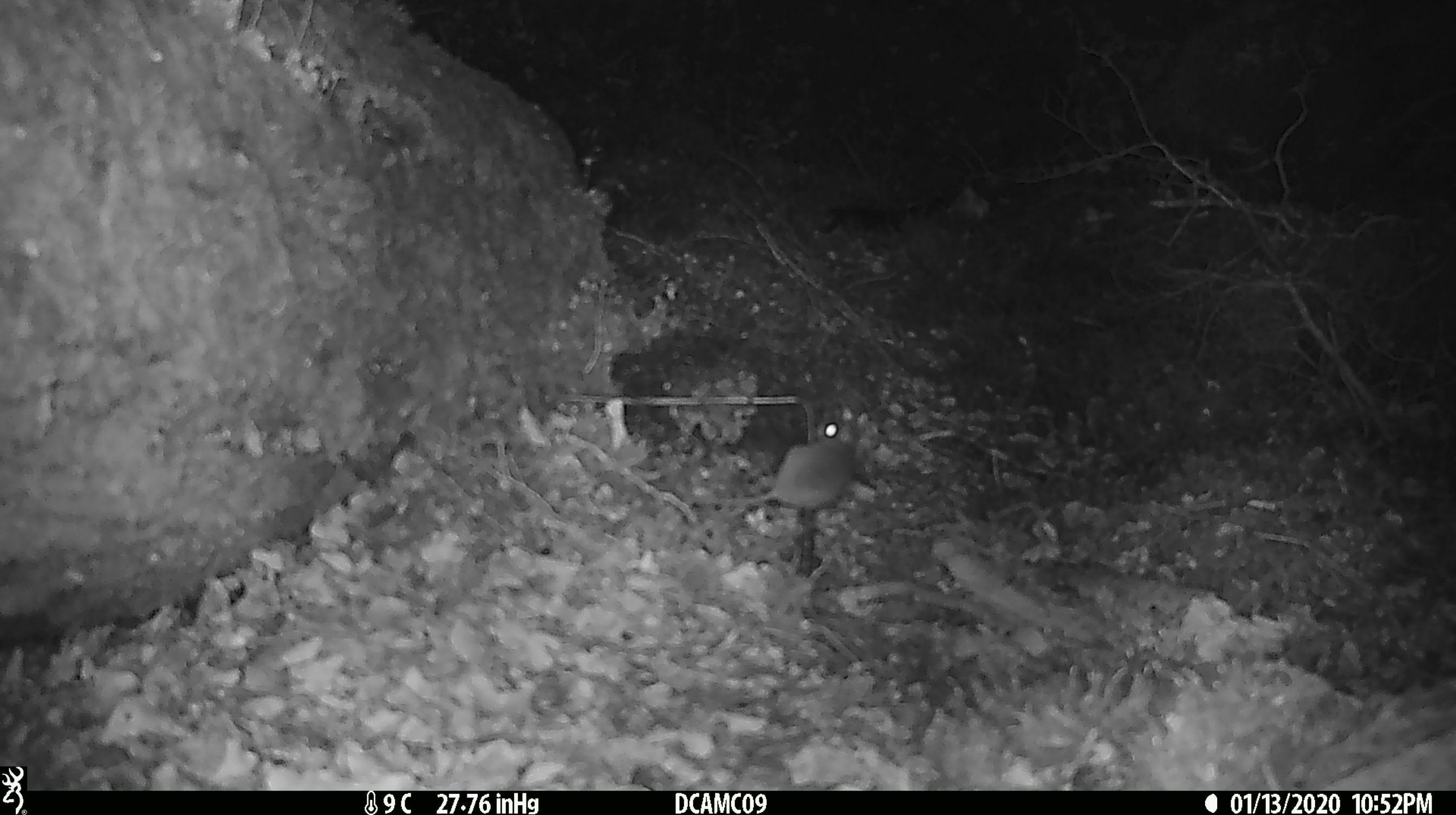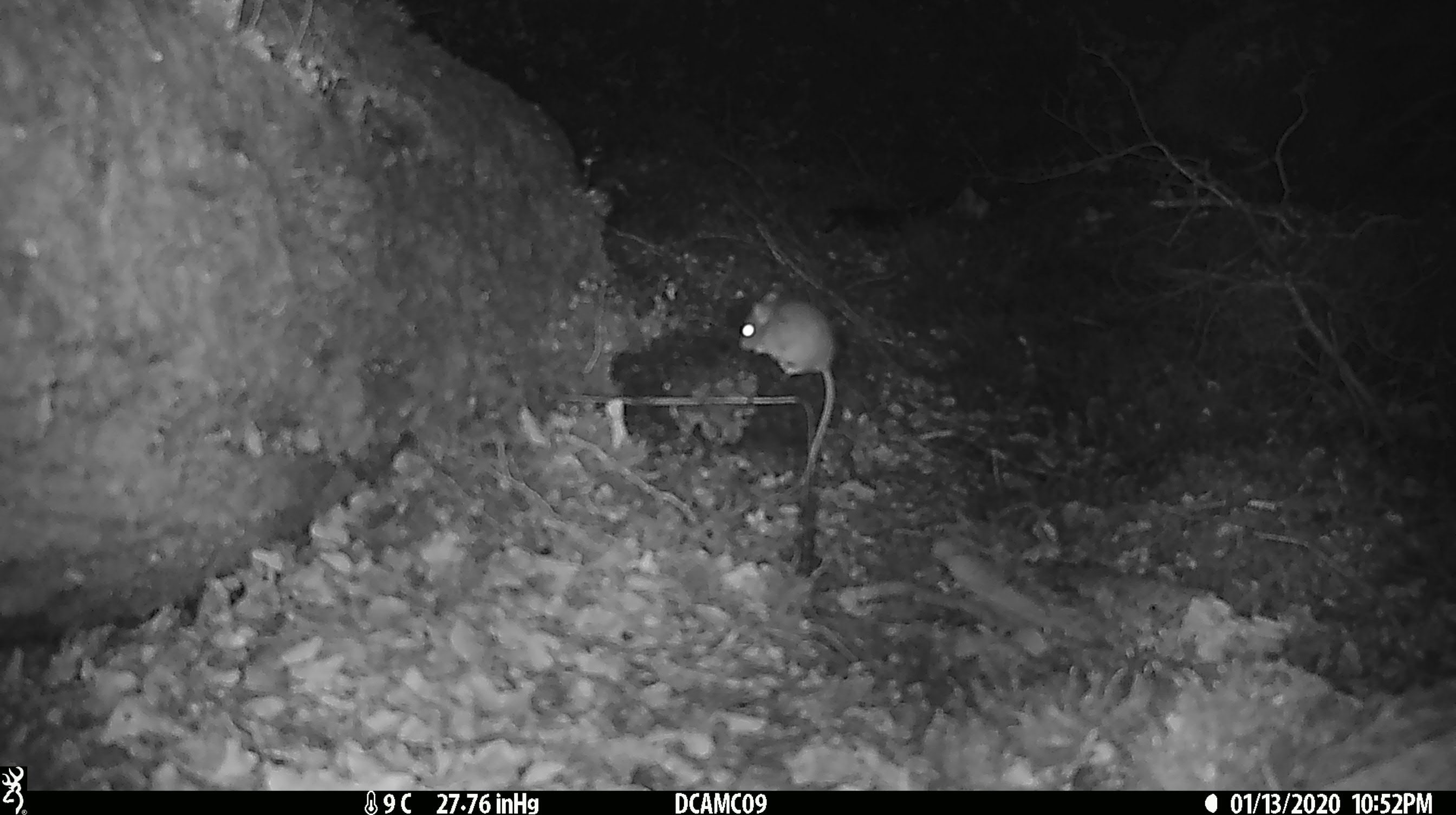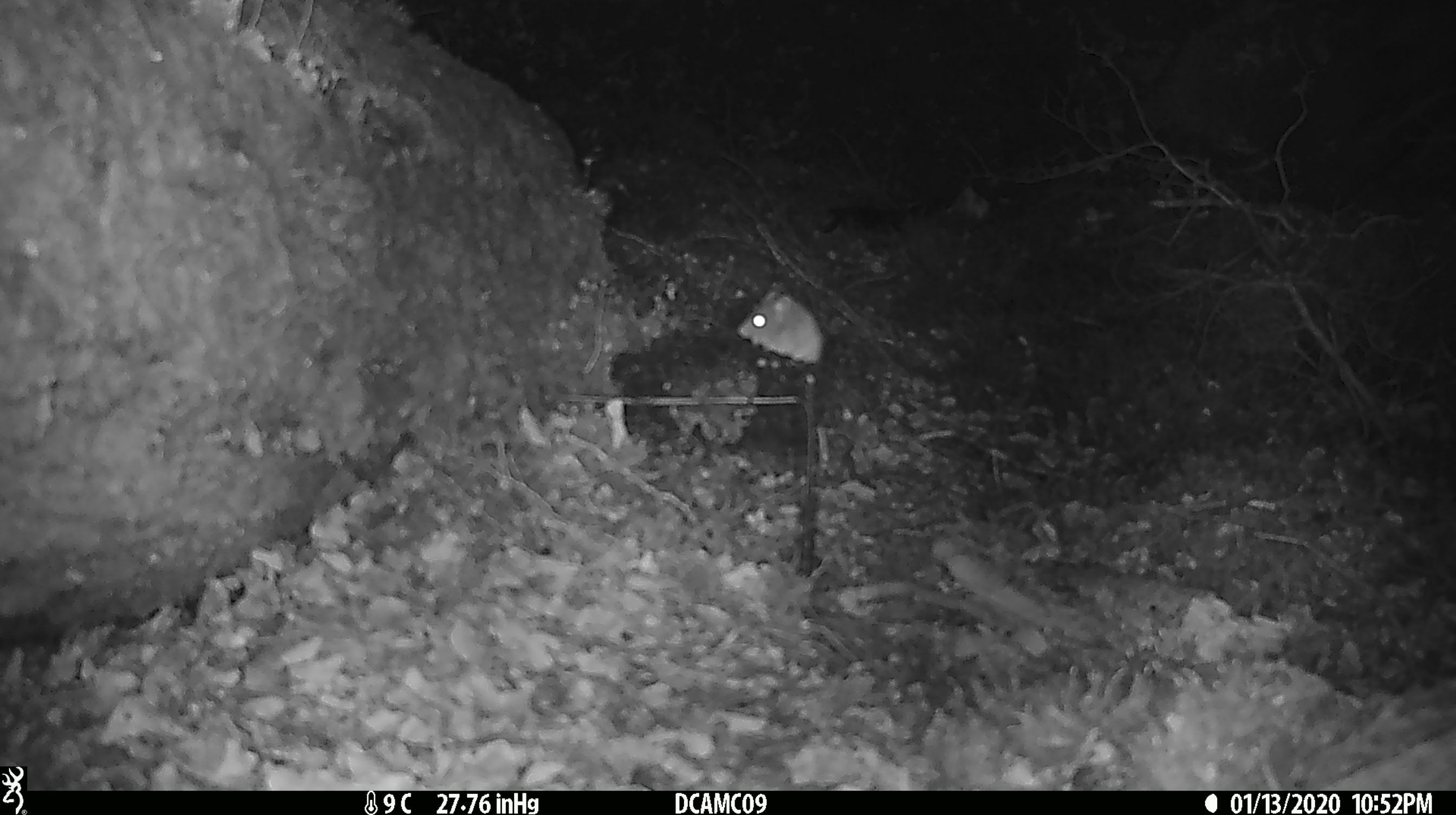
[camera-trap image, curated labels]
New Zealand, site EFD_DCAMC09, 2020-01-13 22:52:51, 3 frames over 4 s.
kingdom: Animalia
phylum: Chordata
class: Mammalia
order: Rodentia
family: Muridae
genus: Mus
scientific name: Mus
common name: mouse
Mouse (Mus).